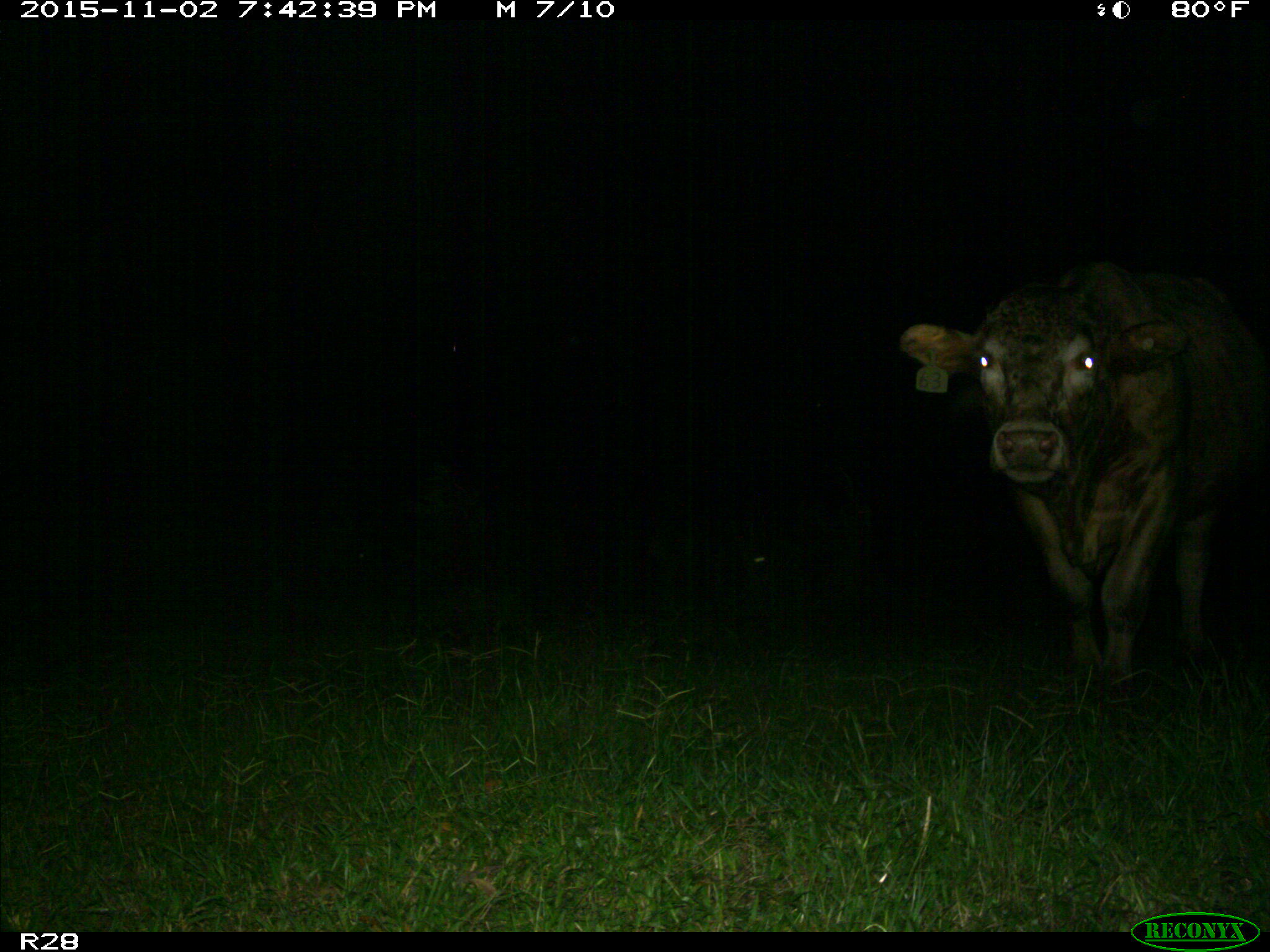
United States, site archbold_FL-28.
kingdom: Animalia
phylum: Chordata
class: Mammalia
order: Artiodactyla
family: Bovidae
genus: Bos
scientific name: Bos taurus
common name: domestic cow